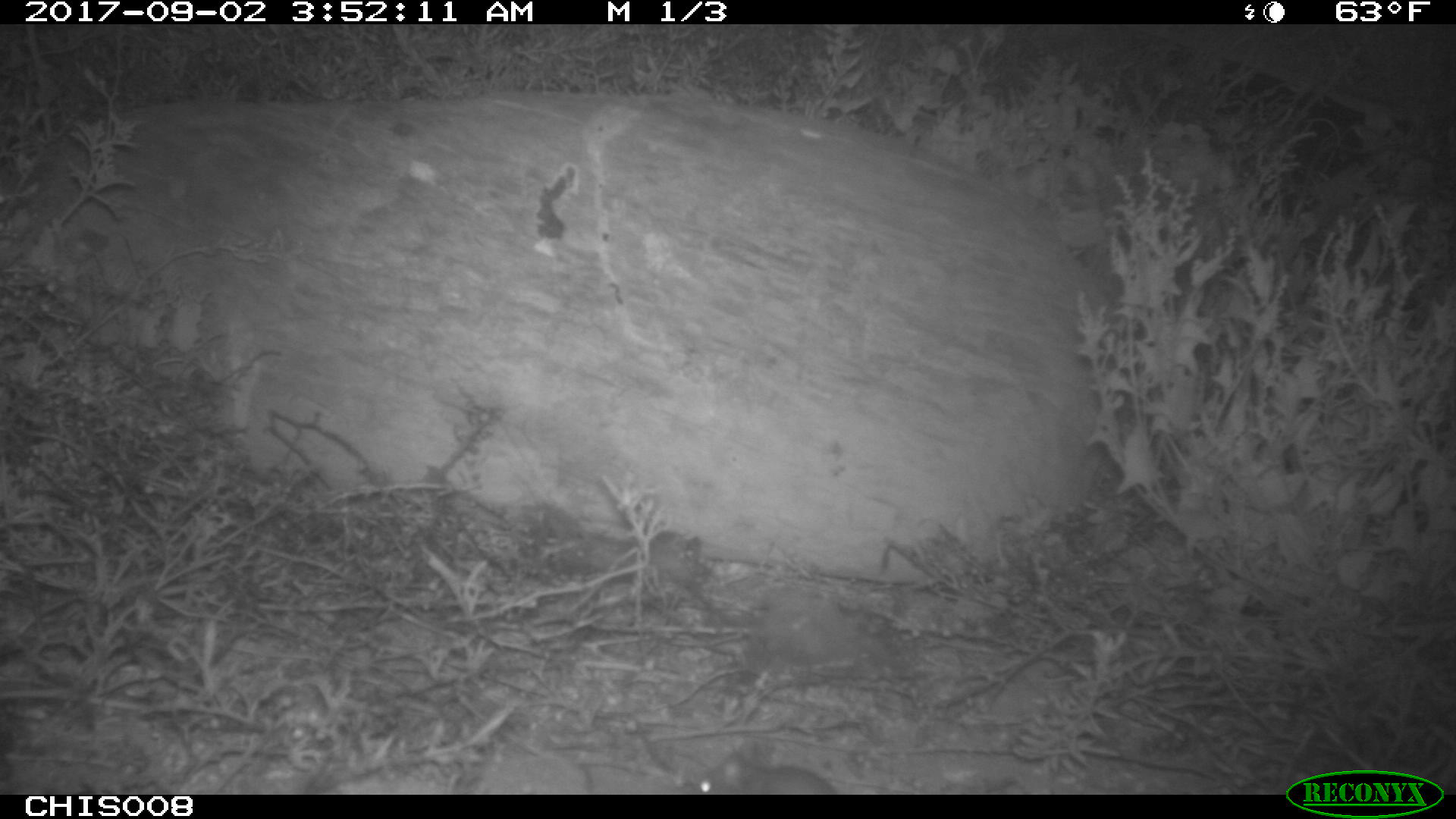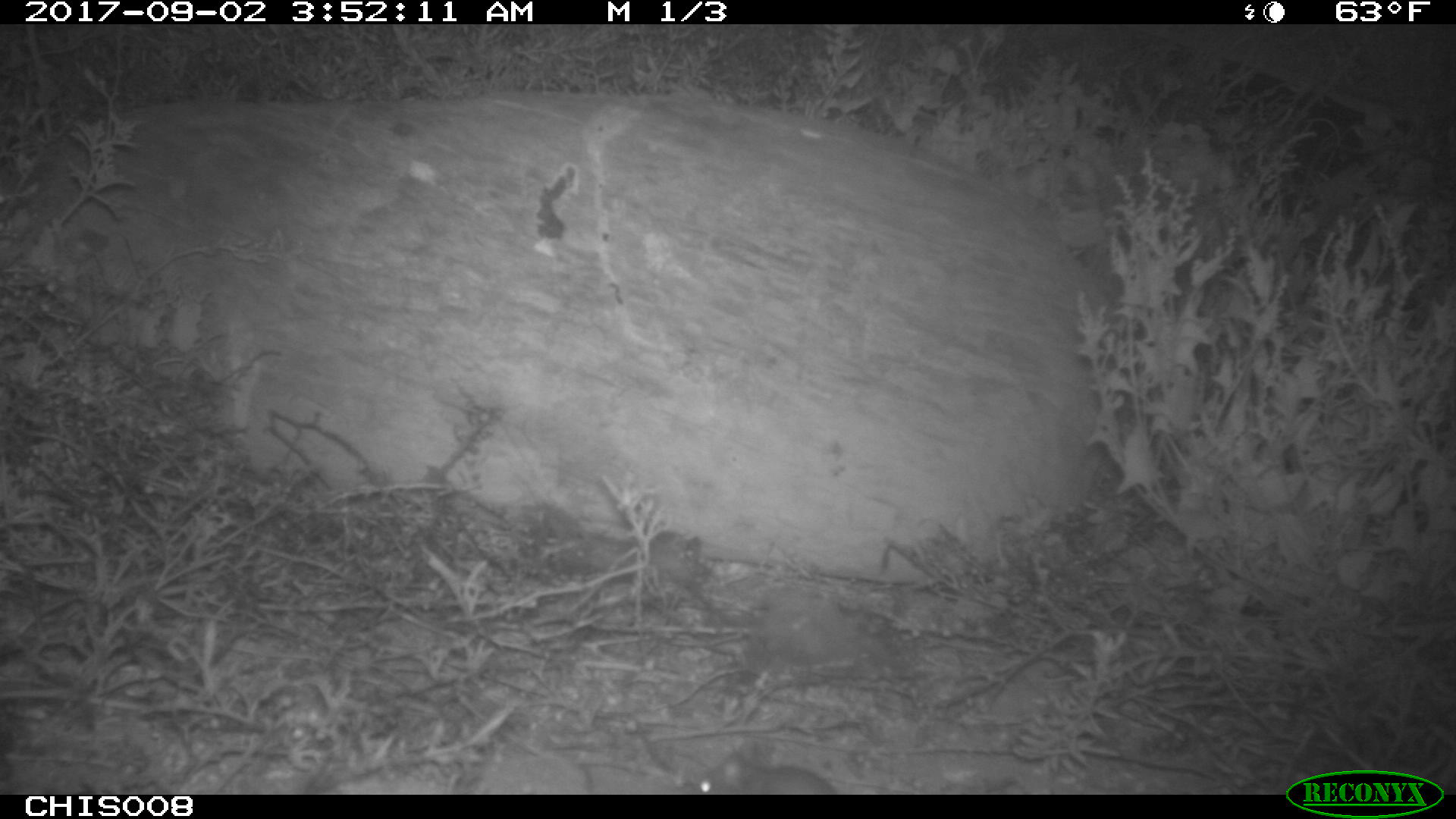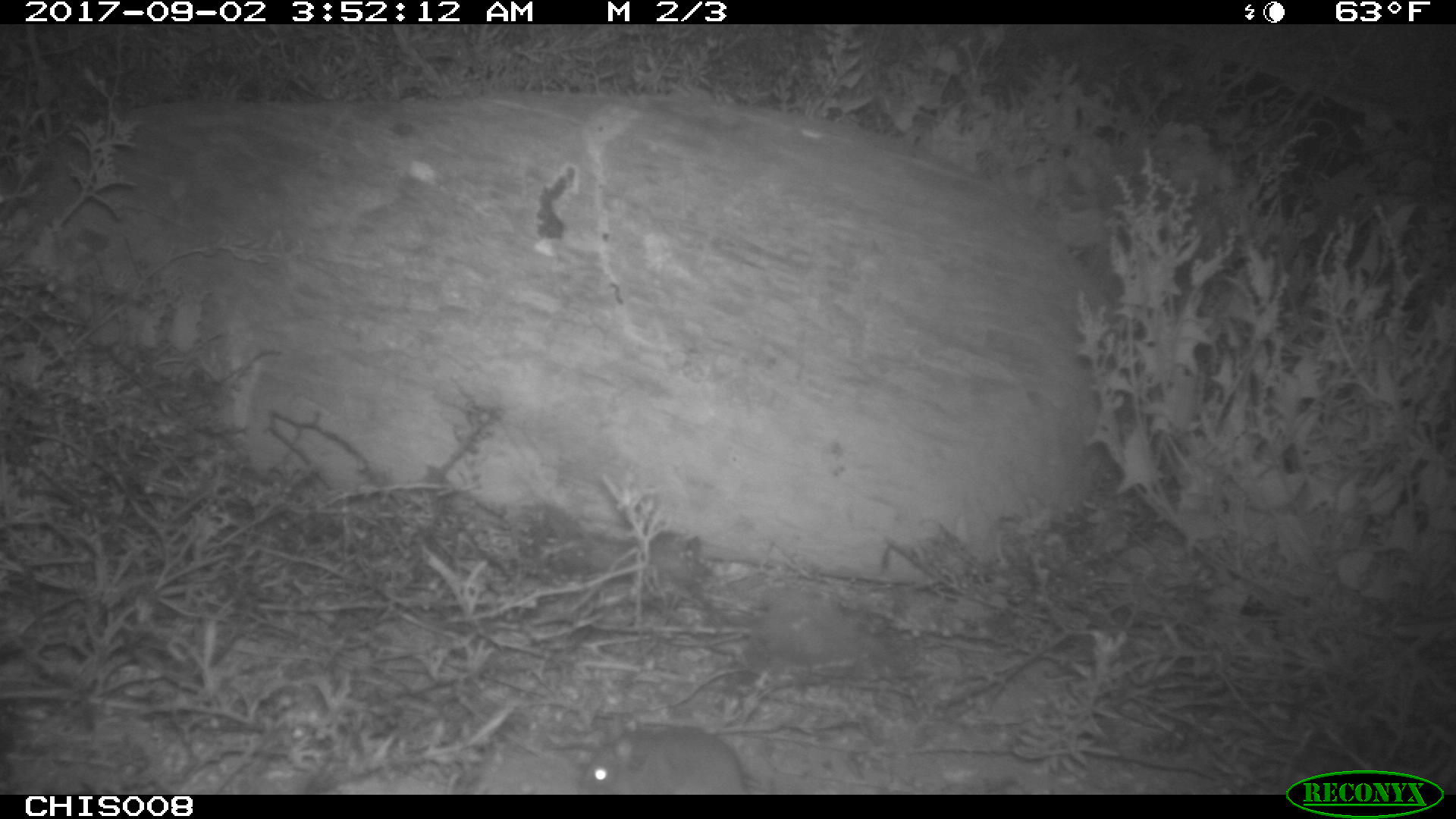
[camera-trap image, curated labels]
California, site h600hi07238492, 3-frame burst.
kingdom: Animalia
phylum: Chordata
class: Mammalia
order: Rodentia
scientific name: Rodentia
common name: rodent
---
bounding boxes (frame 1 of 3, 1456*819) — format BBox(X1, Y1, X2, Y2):
rodent: BBox(697, 748, 837, 794)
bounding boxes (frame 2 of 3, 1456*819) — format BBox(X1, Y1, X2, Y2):
rodent: BBox(676, 762, 834, 792)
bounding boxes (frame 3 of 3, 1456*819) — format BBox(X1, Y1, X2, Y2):
rodent: BBox(566, 722, 742, 792)